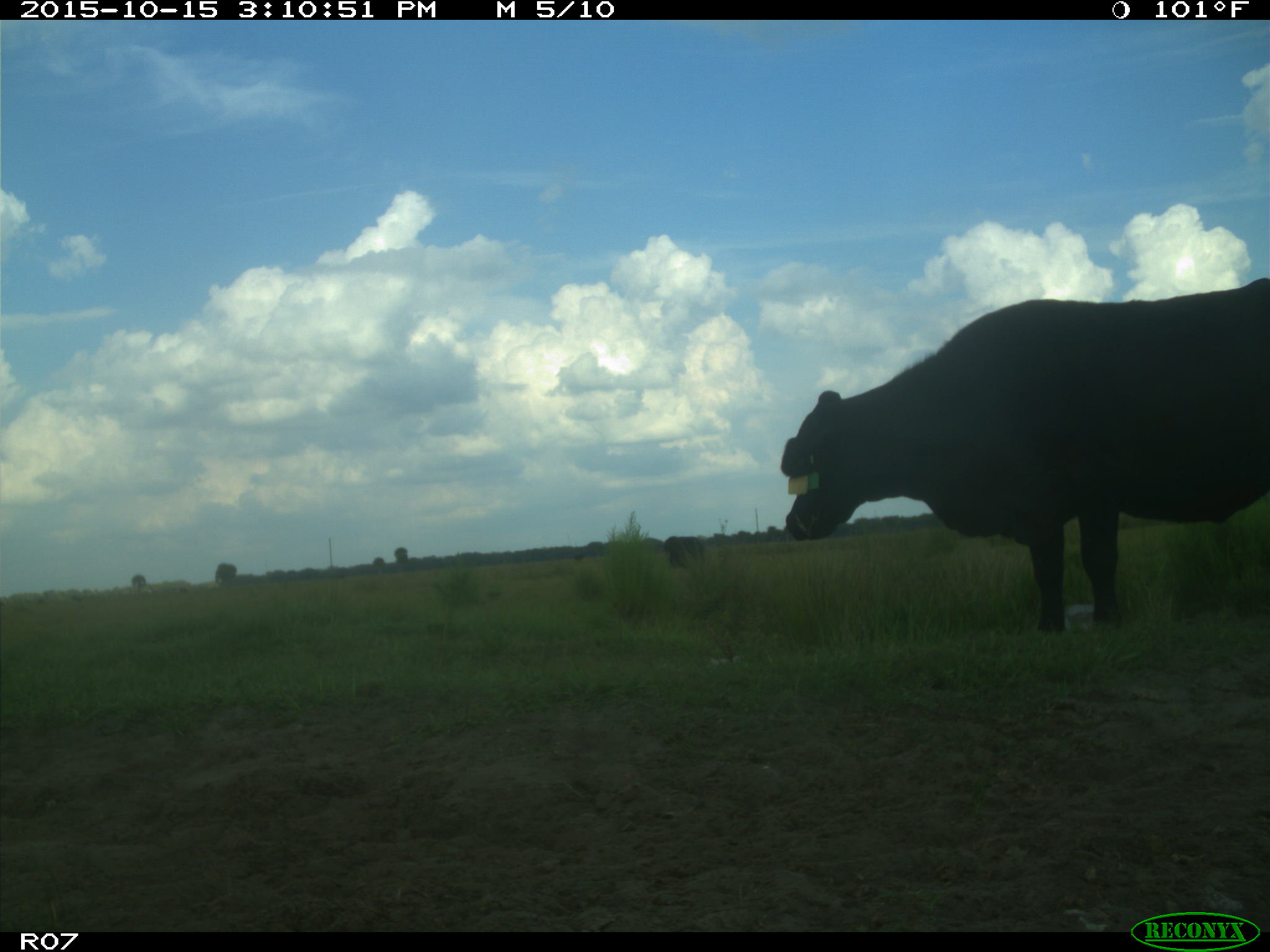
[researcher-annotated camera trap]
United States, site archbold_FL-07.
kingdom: Animalia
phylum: Chordata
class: Mammalia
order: Artiodactyla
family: Bovidae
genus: Bos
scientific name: Bos taurus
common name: domestic cow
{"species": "Bos taurus (domestic cow)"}